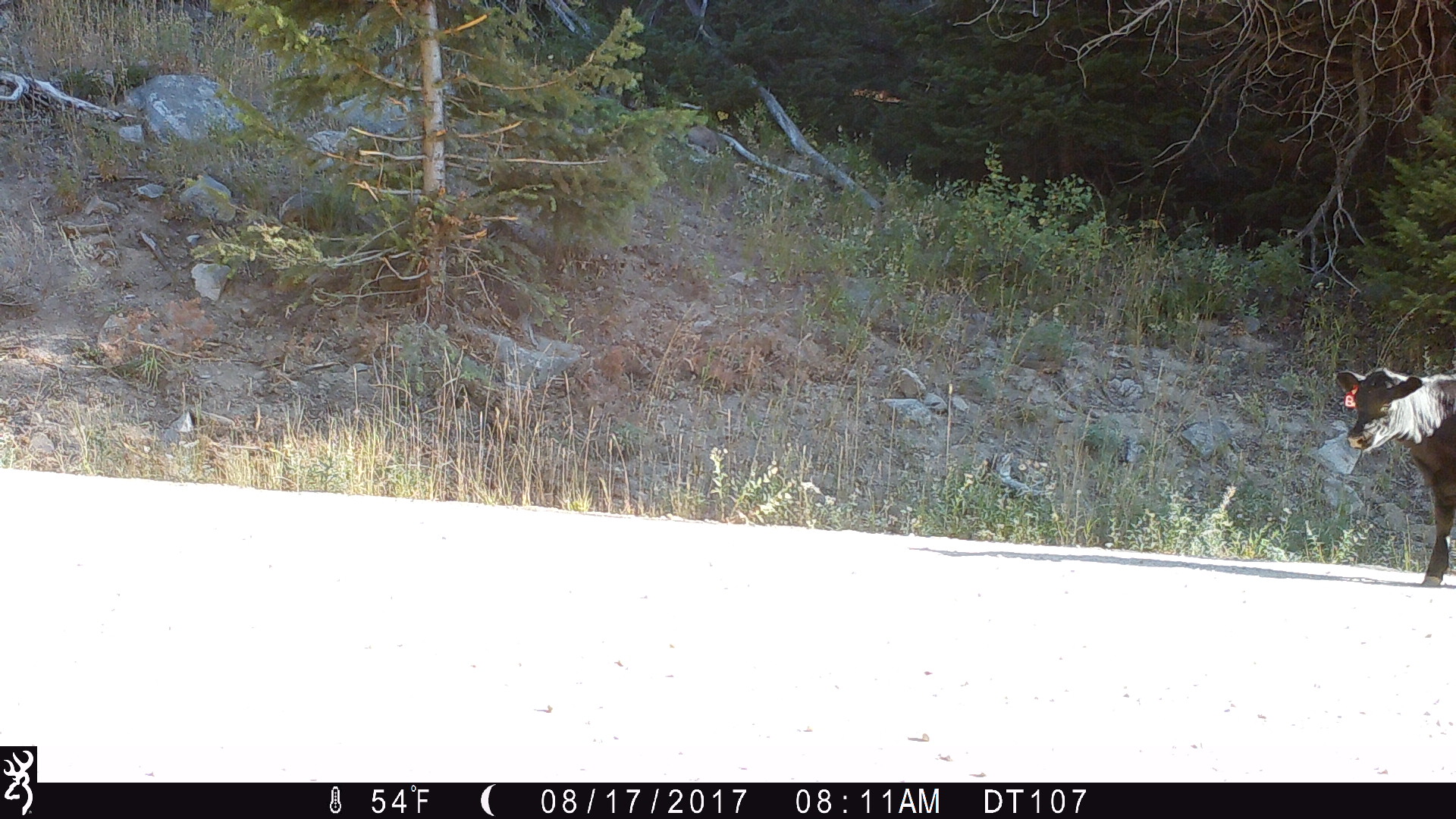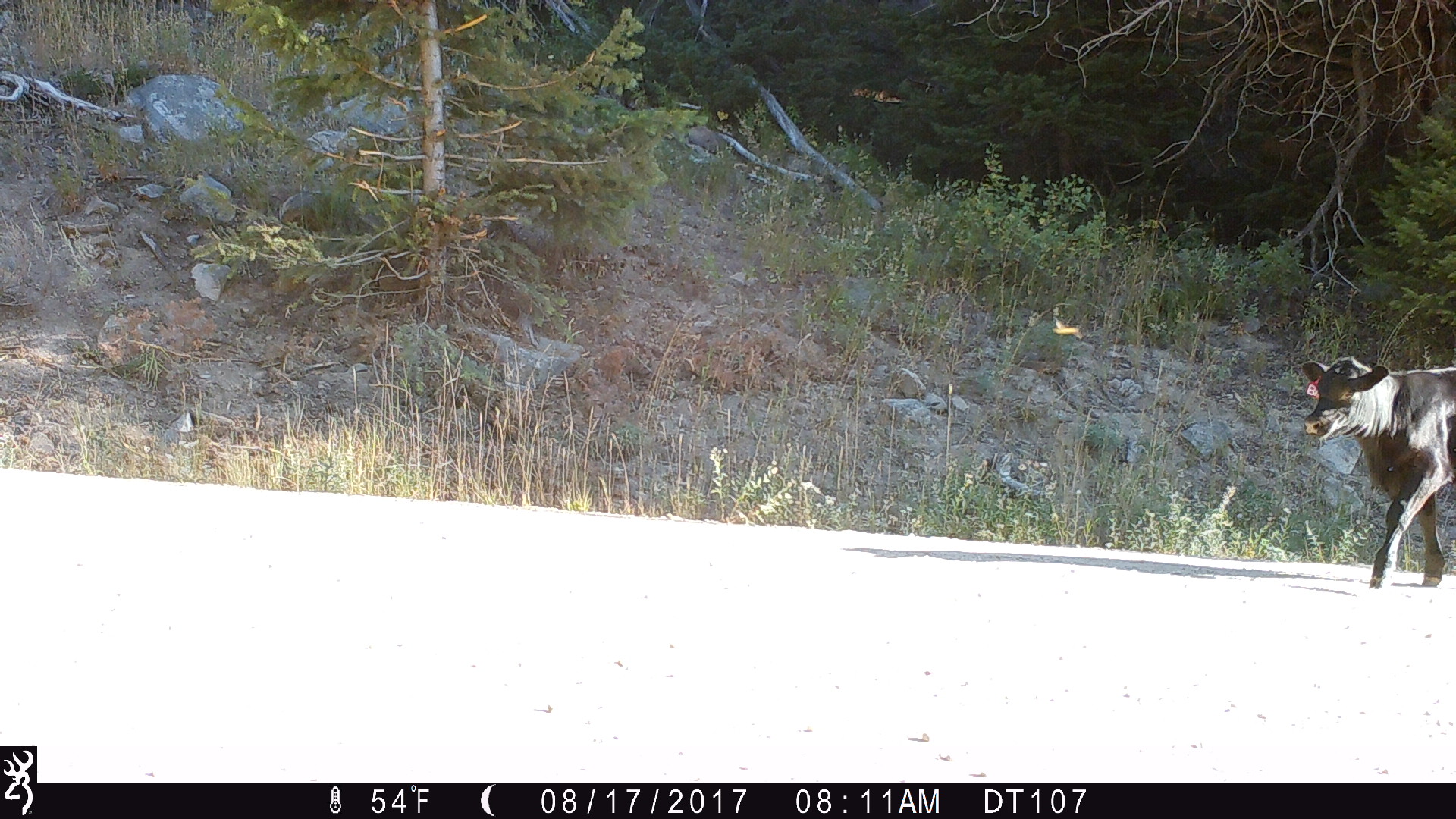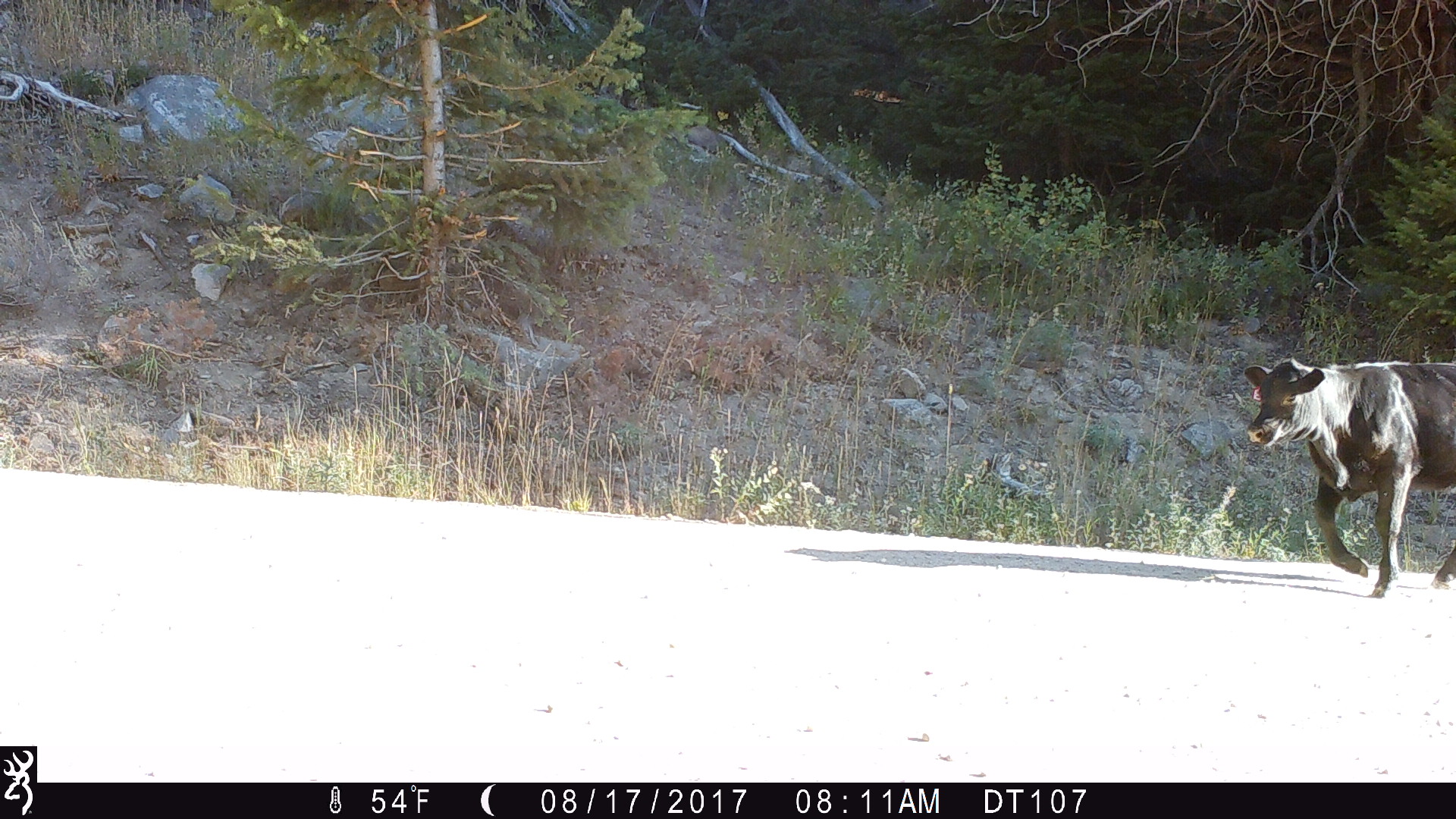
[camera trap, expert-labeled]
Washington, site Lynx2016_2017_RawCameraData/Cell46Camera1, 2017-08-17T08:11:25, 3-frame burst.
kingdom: Animalia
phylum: Chordata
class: Mammalia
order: Artiodactyla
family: Bovidae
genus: Bos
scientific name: Bos taurus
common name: domestic cattle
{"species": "domestic cattle (Bos taurus)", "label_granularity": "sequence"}